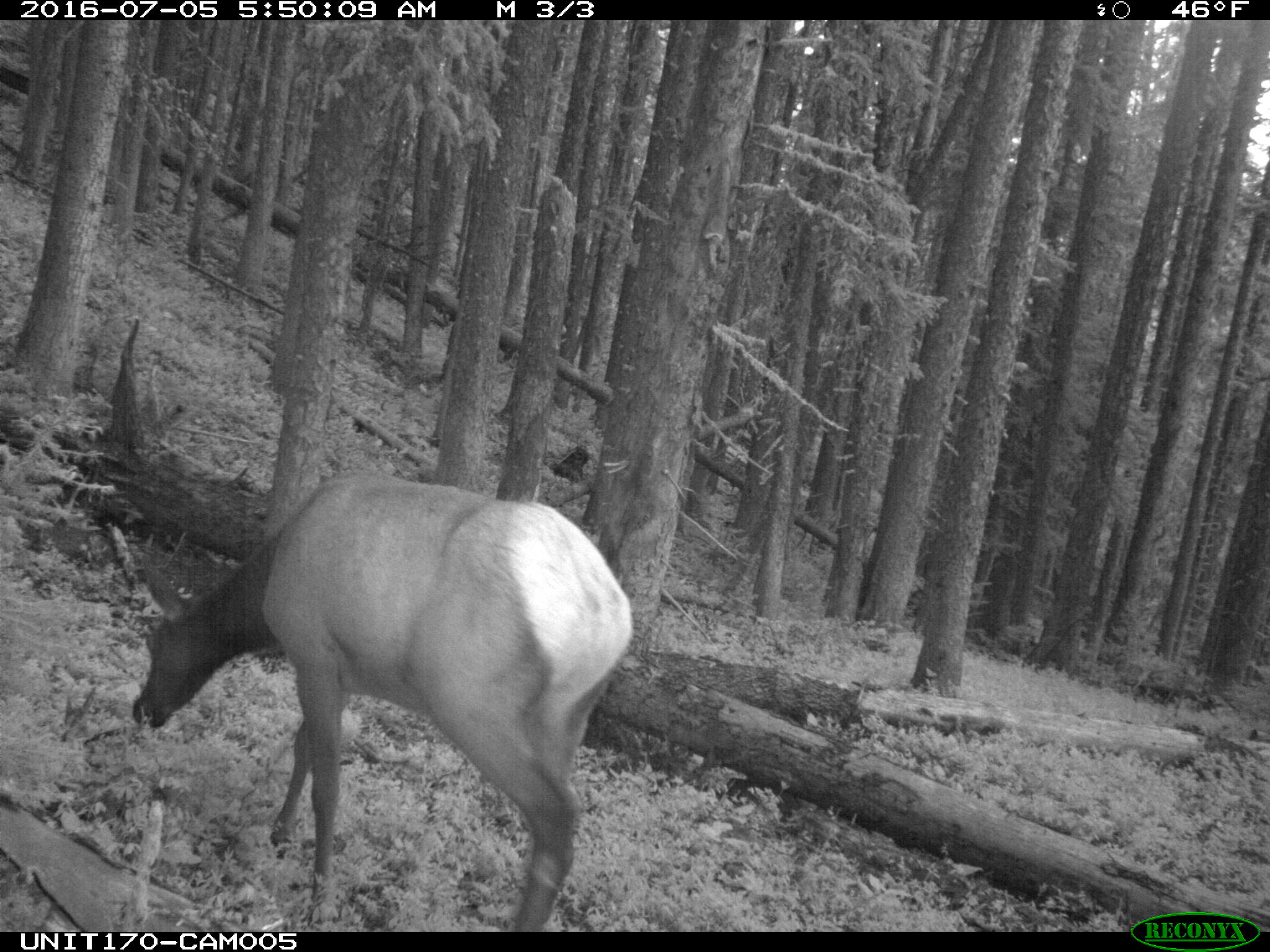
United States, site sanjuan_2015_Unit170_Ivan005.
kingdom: Animalia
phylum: Chordata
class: Mammalia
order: Artiodactyla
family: Cervidae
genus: Cervus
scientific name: Cervus elaphus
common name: red deer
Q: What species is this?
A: Cervus elaphus (red deer).